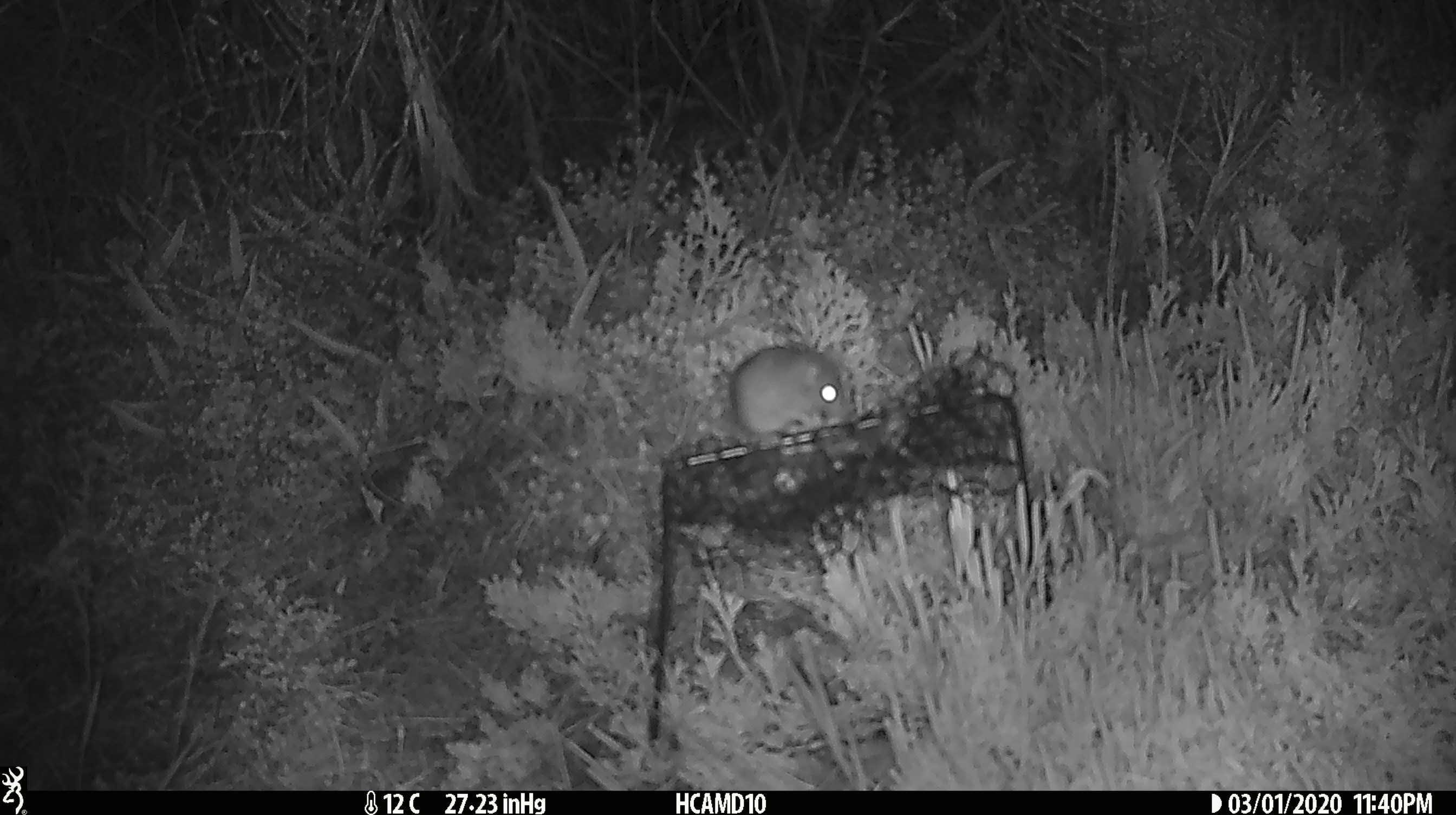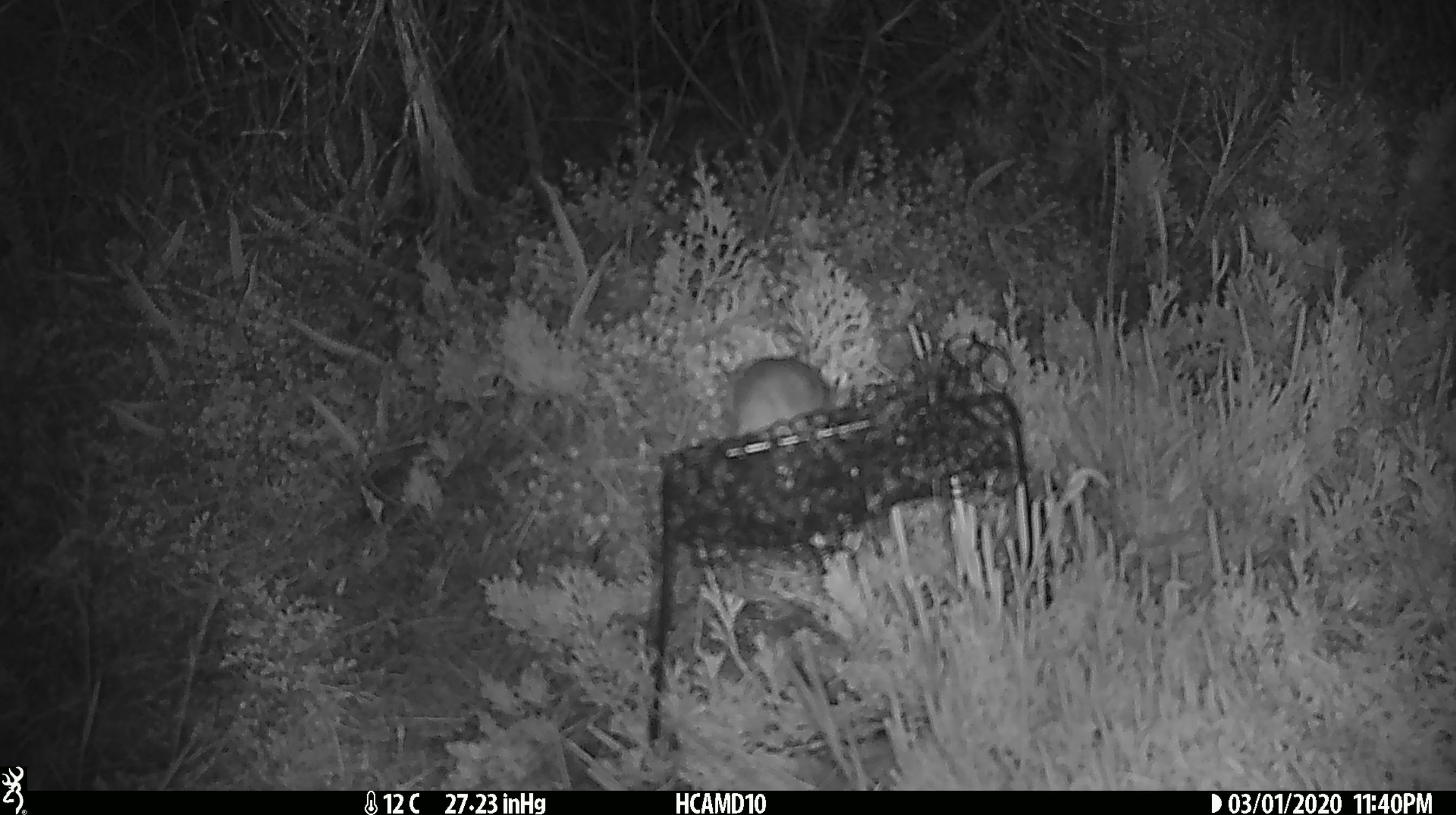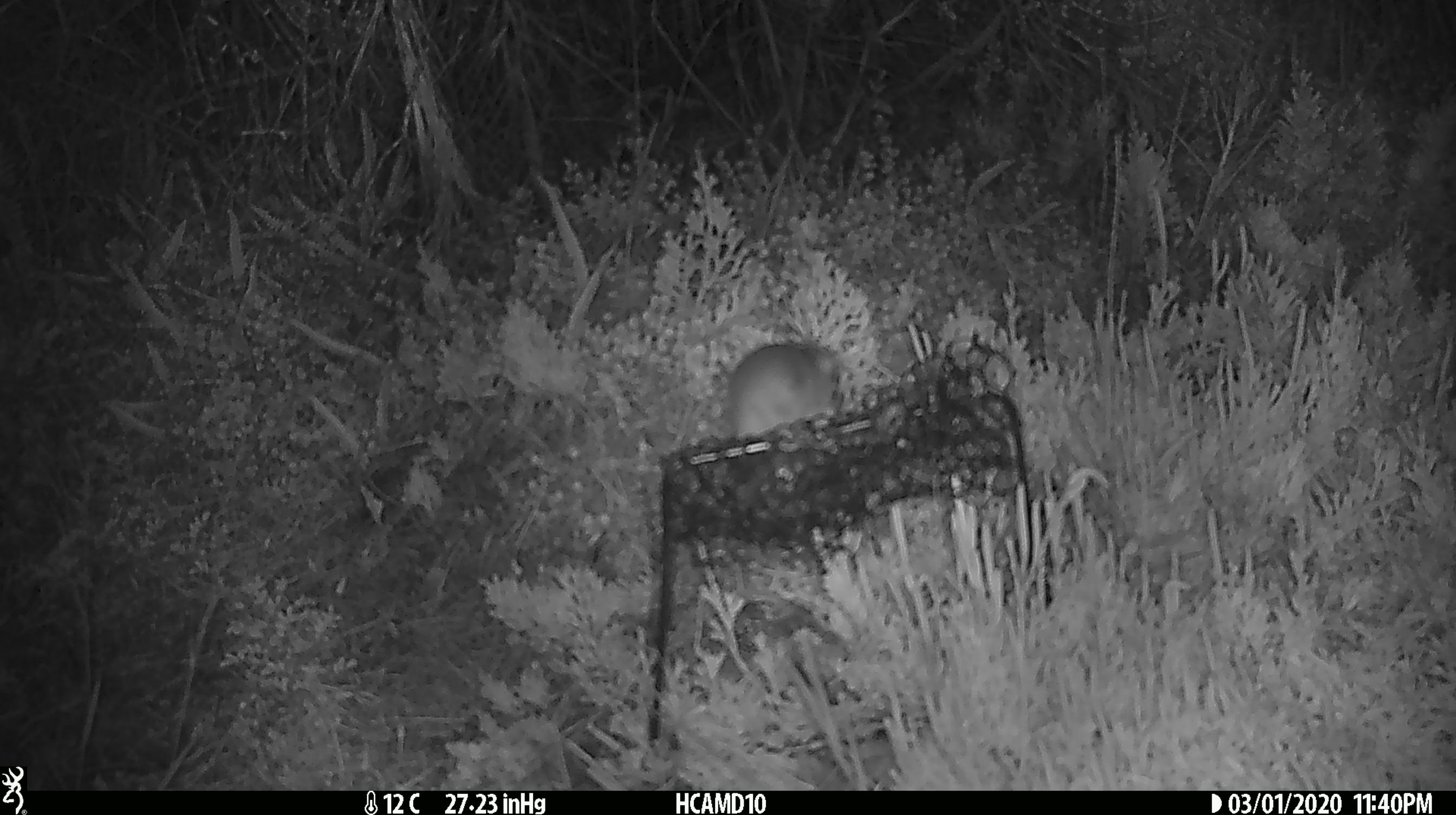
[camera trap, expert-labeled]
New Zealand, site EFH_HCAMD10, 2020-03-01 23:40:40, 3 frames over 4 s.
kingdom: Animalia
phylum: Chordata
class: Mammalia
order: Rodentia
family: Muridae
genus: Mus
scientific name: Mus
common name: mouse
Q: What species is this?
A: Mouse (Mus).